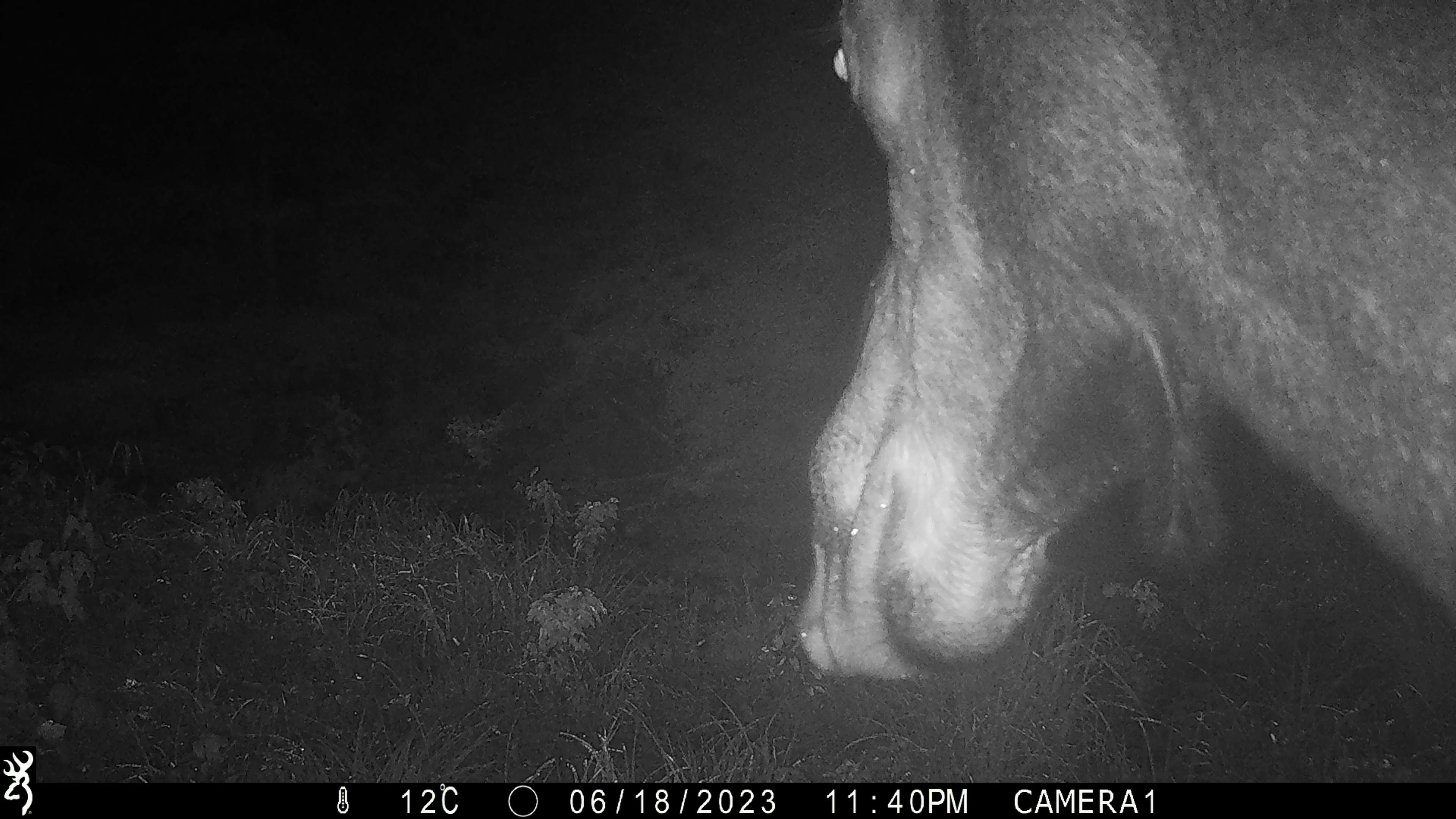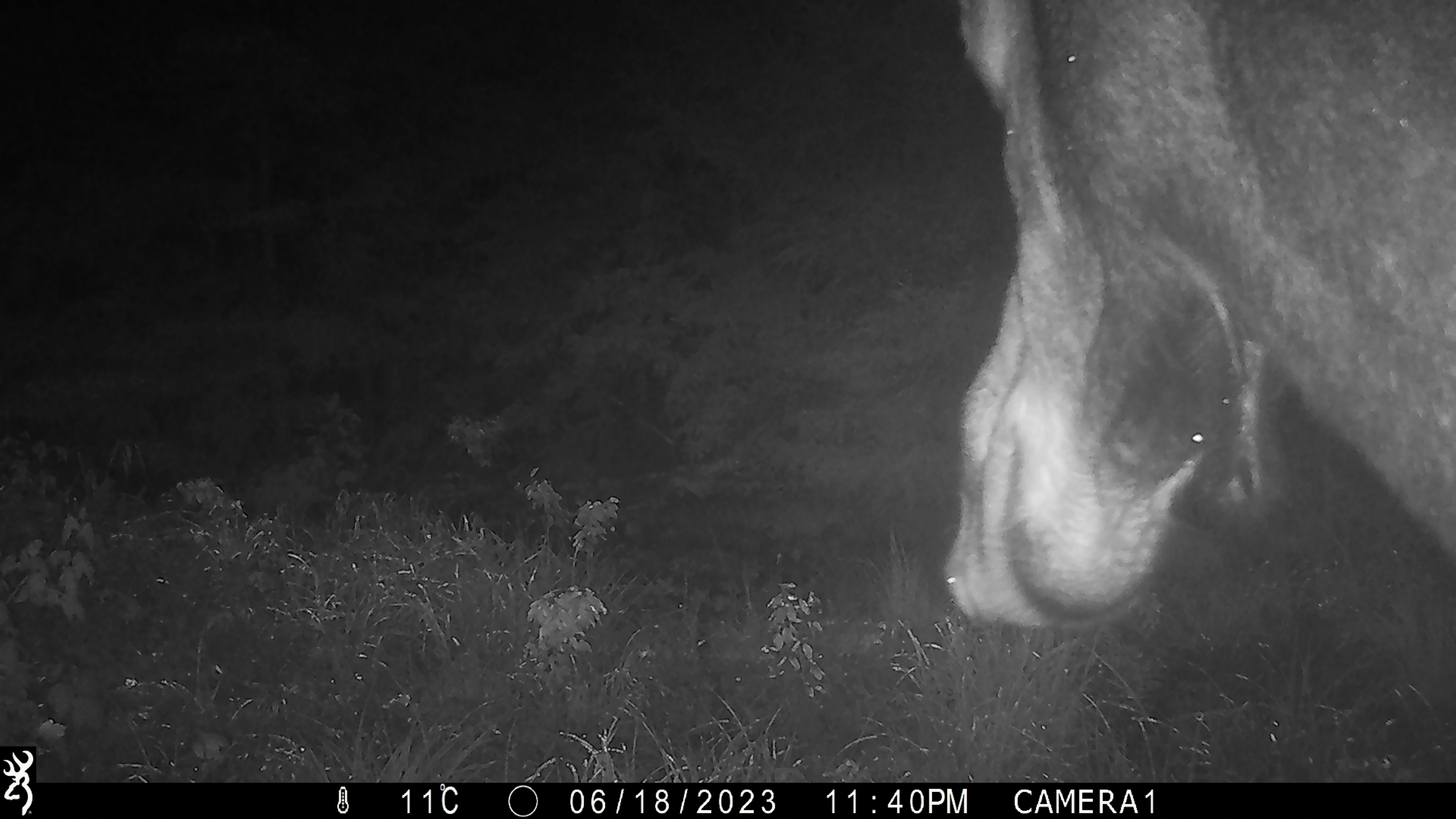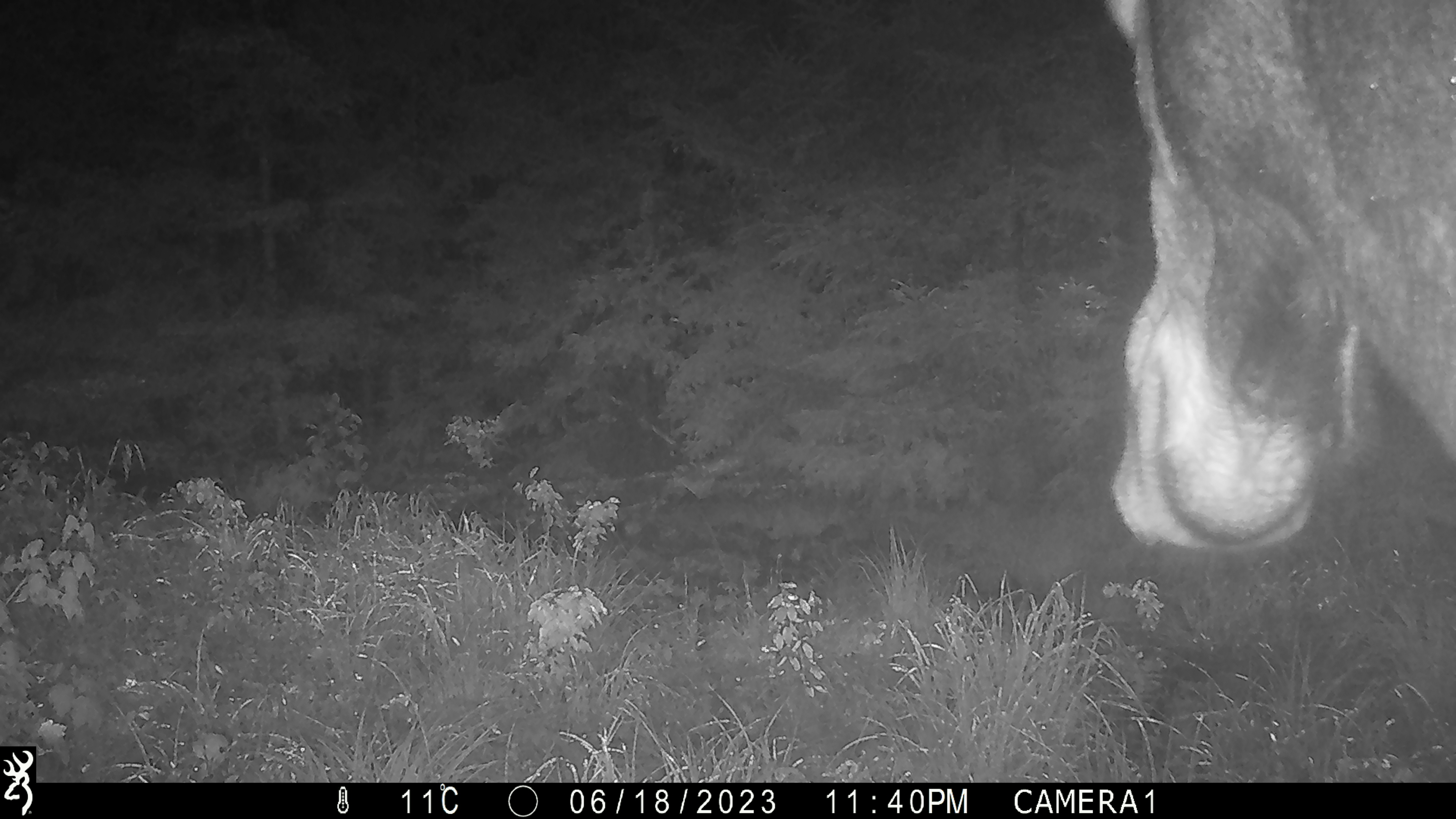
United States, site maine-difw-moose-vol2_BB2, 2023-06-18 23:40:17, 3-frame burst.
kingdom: Animalia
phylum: Chordata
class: Mammalia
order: Artiodactyla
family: Cervidae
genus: Alces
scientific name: Alces alces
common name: moose